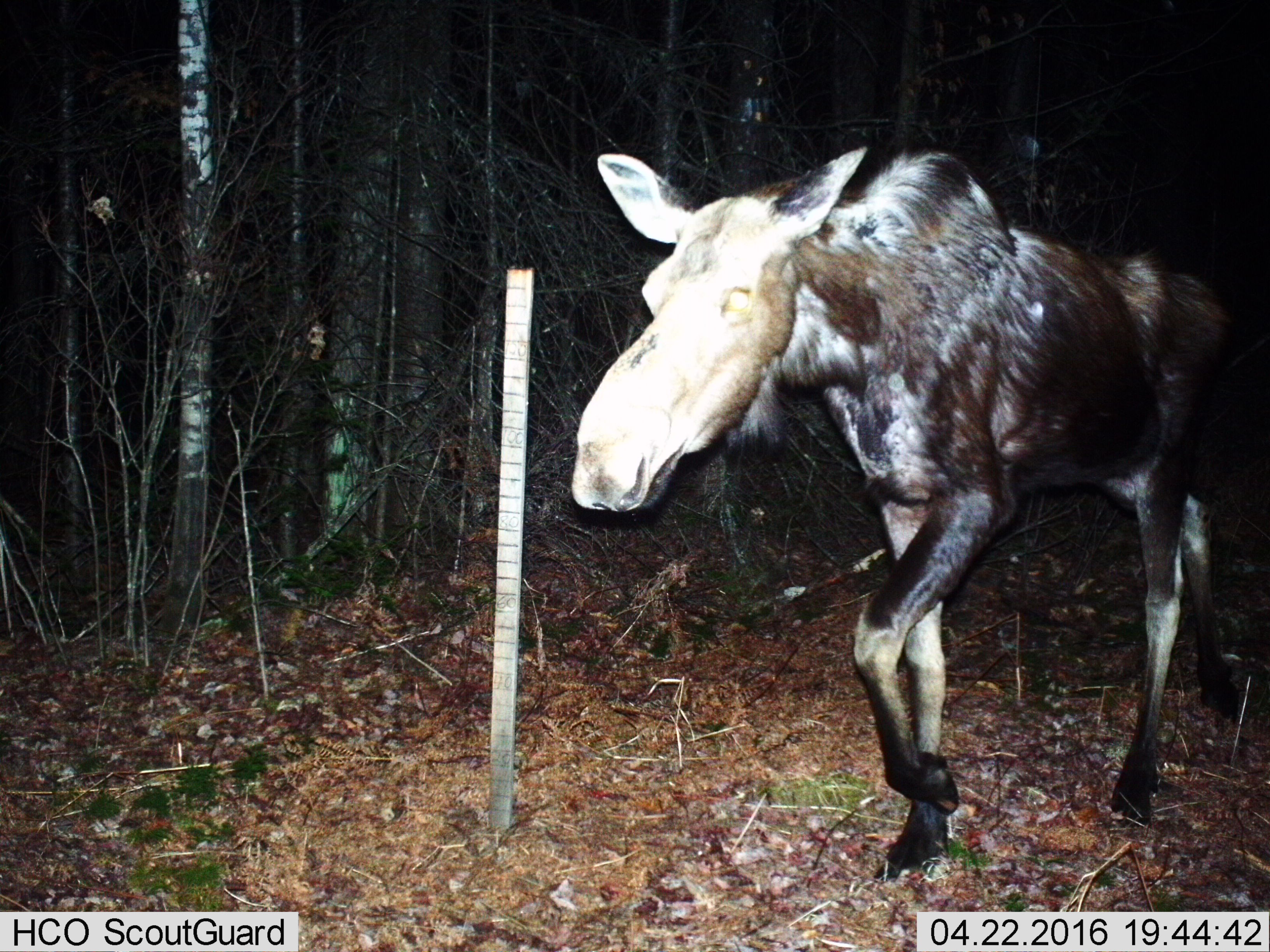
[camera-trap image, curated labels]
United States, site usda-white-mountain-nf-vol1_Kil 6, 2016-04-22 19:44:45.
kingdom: Animalia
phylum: Chordata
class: Mammalia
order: Artiodactyla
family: Cervidae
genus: Alces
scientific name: Alces alces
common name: moose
Moose (Alces alces).